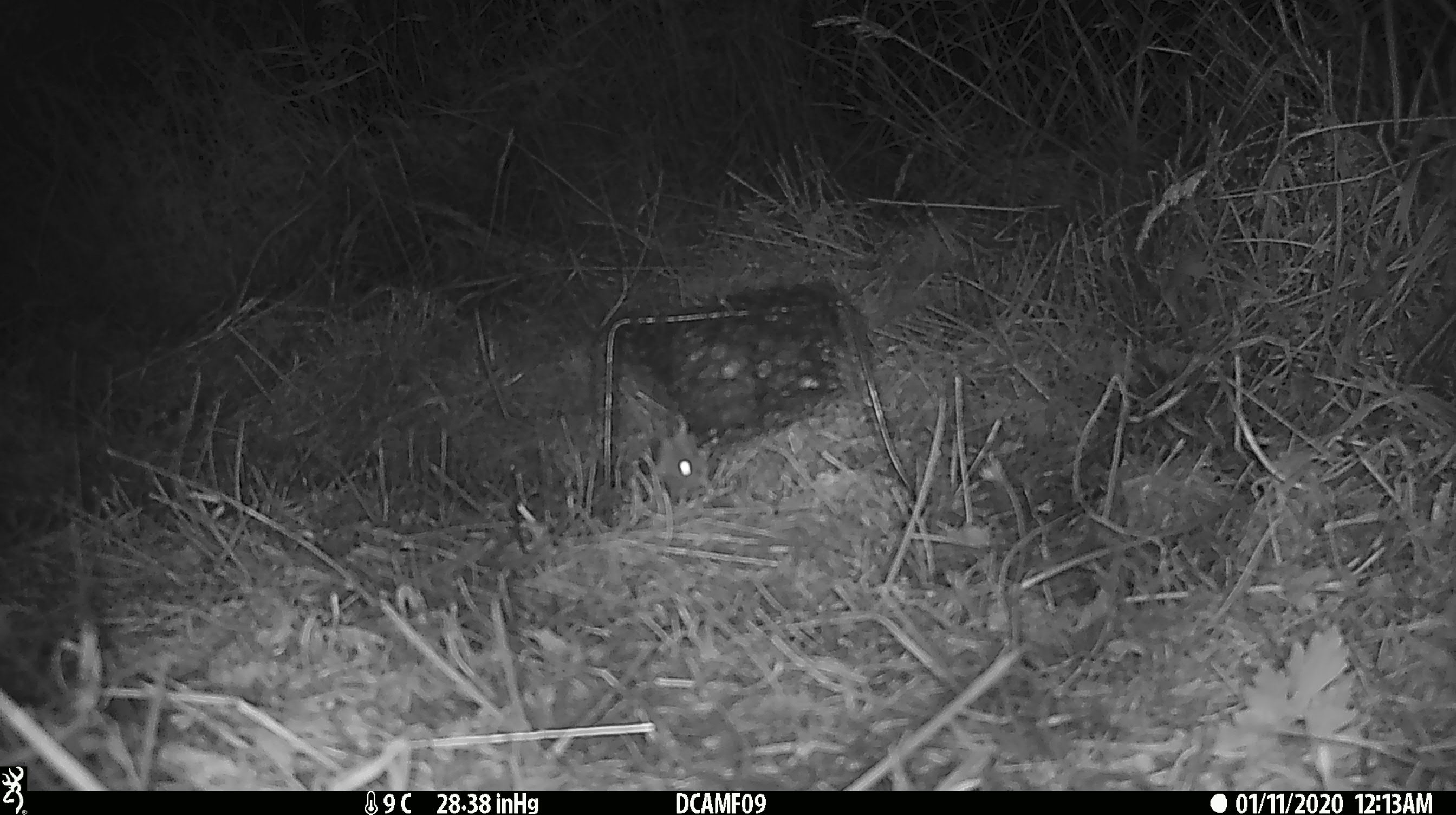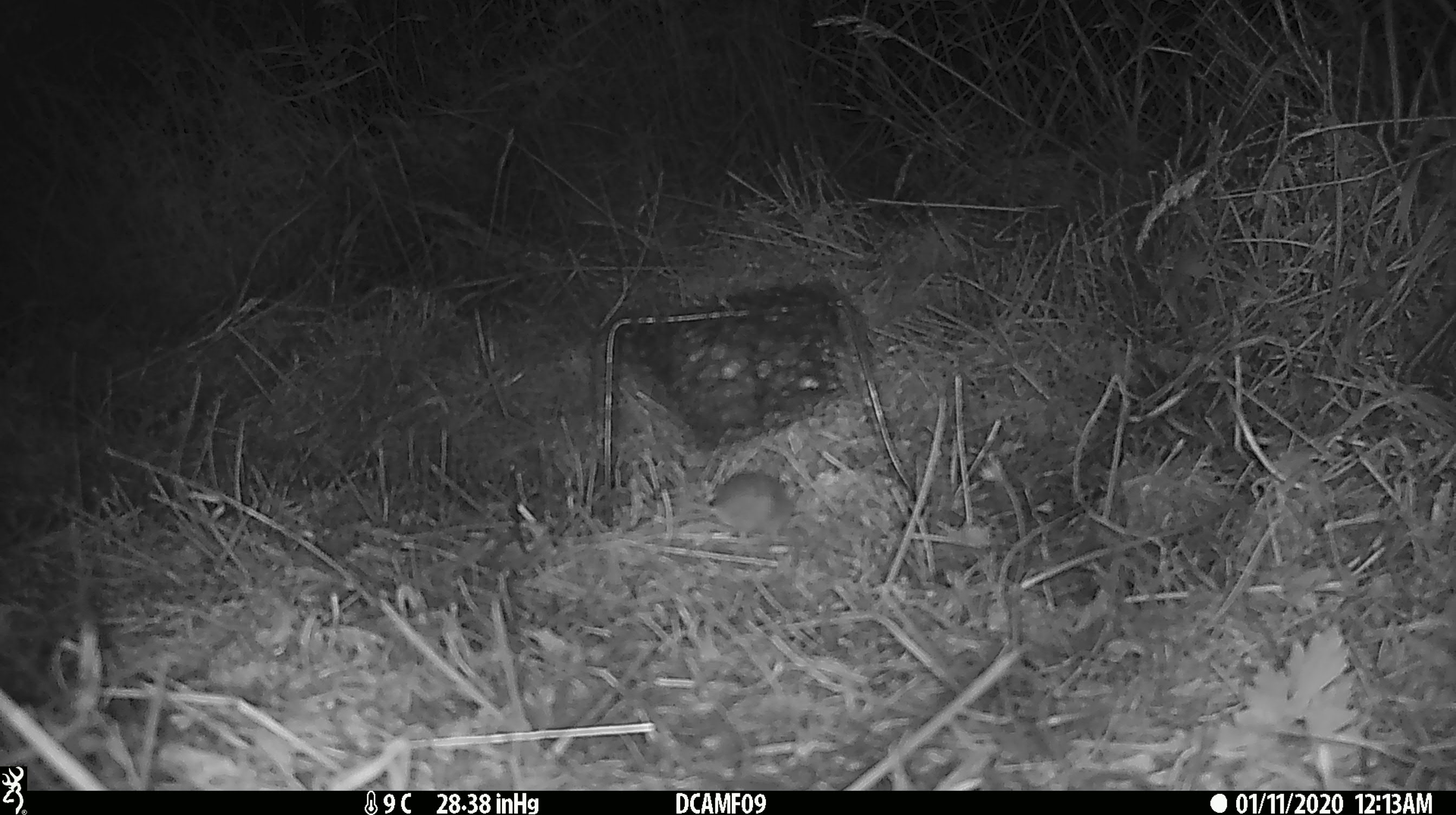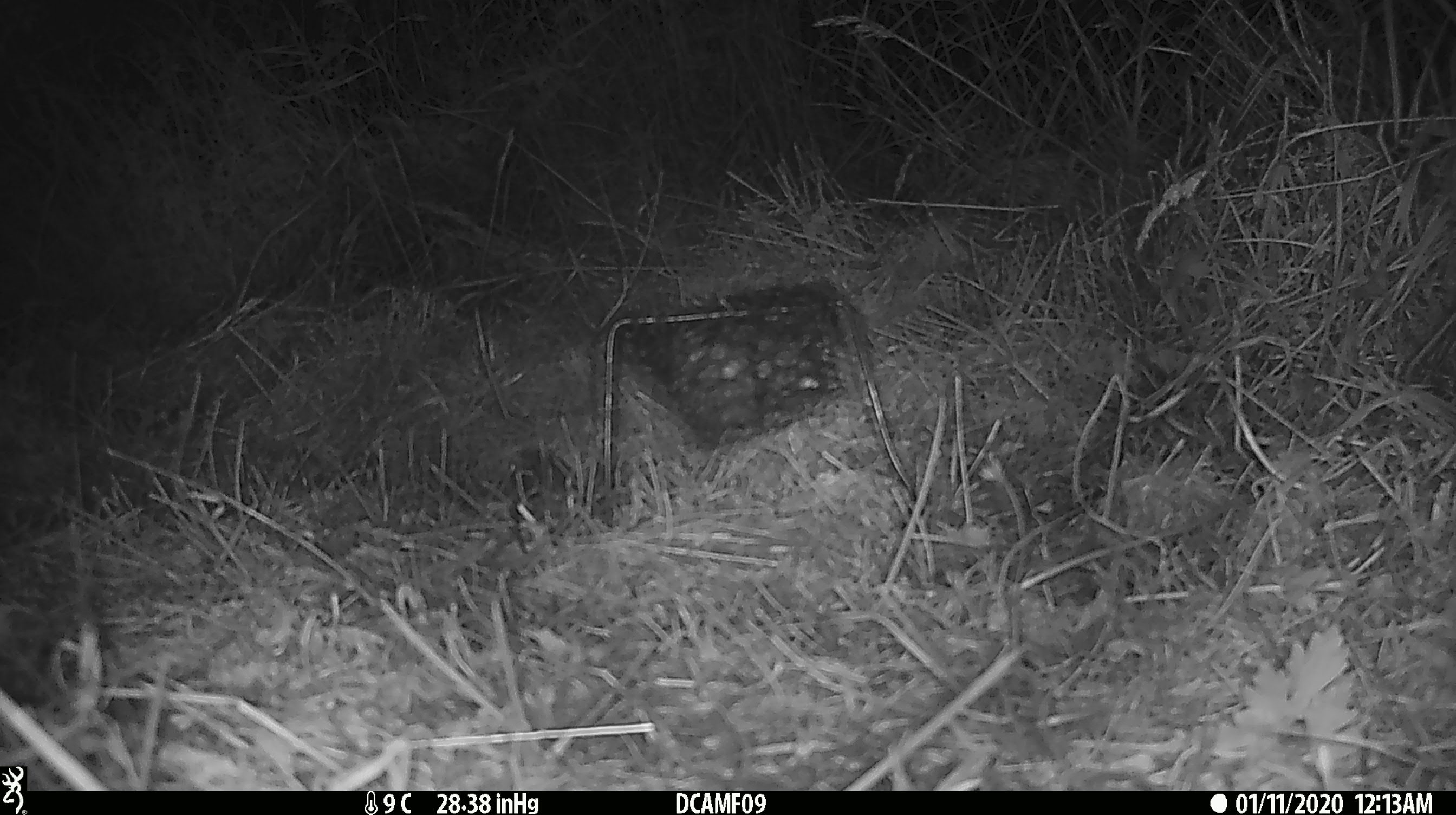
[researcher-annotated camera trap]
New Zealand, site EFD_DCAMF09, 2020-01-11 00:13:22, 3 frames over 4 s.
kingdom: Animalia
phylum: Chordata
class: Mammalia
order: Rodentia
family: Muridae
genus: Mus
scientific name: Mus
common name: mouse